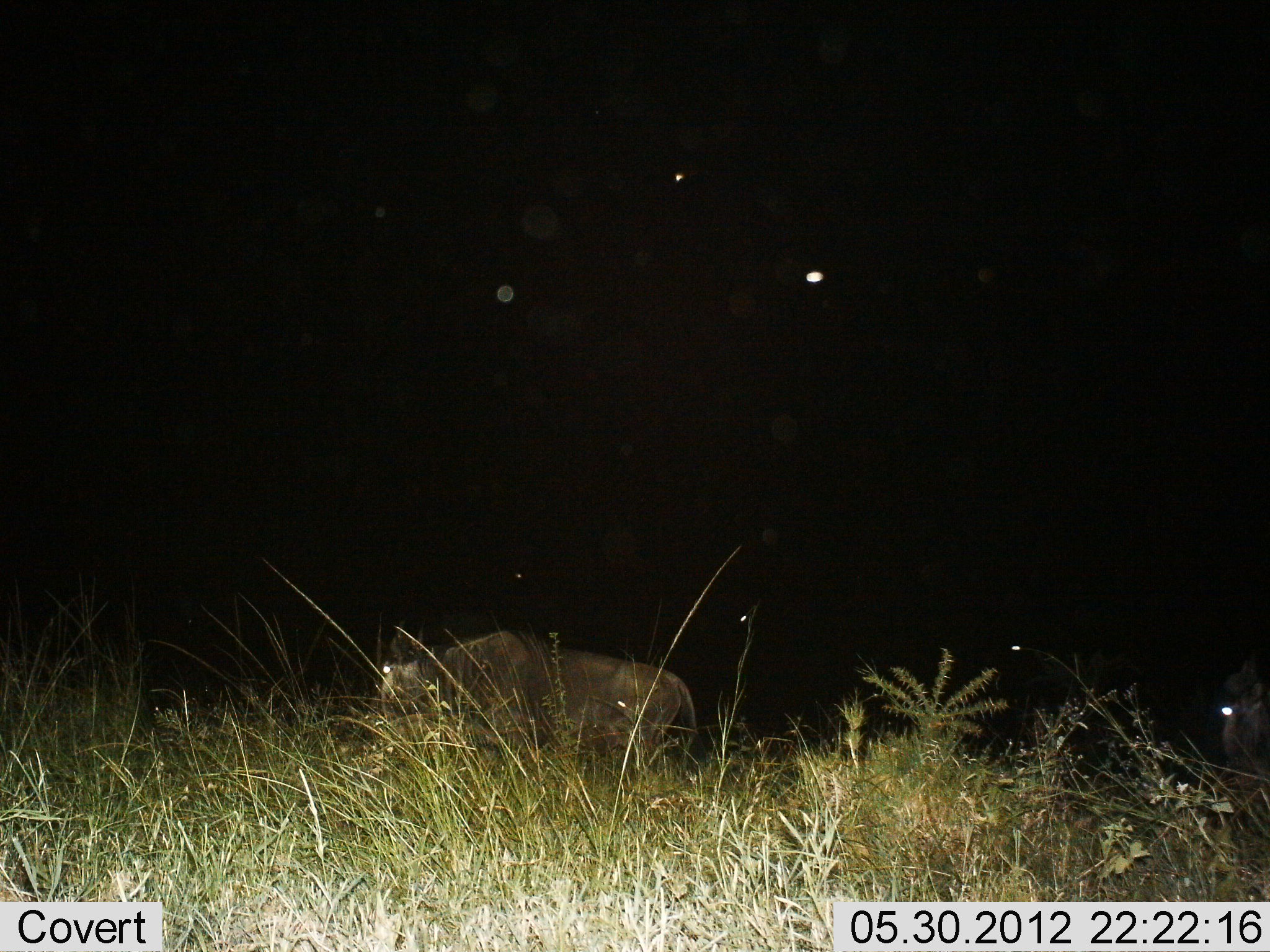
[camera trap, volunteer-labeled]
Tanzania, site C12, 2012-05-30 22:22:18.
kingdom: Animalia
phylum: Chordata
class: Mammalia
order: Artiodactyla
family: Bovidae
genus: Connochaetes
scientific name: Connochaetes taurinus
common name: blue wildebeest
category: wildebeest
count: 2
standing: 20%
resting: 0%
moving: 80%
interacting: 0%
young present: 0%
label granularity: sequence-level